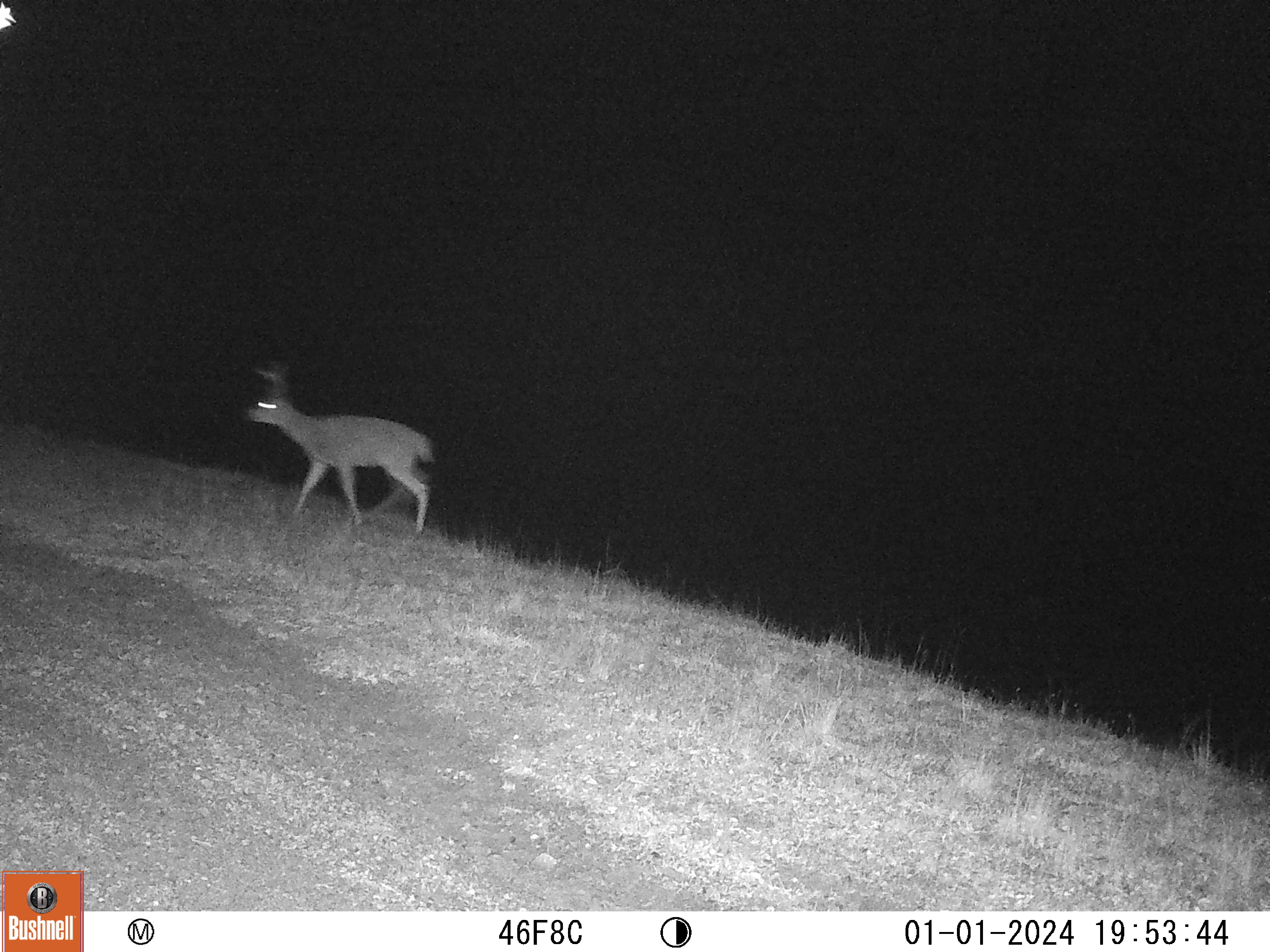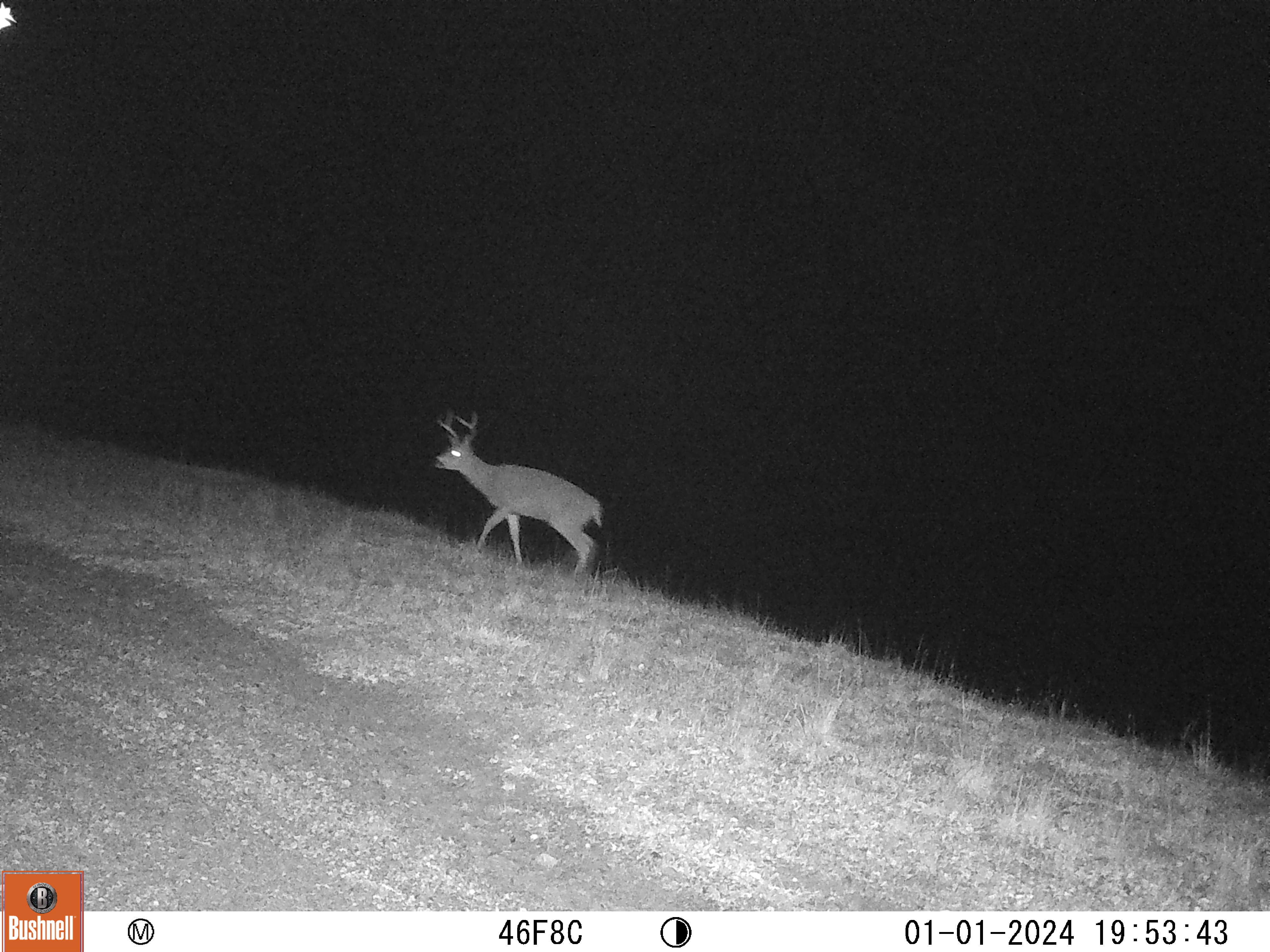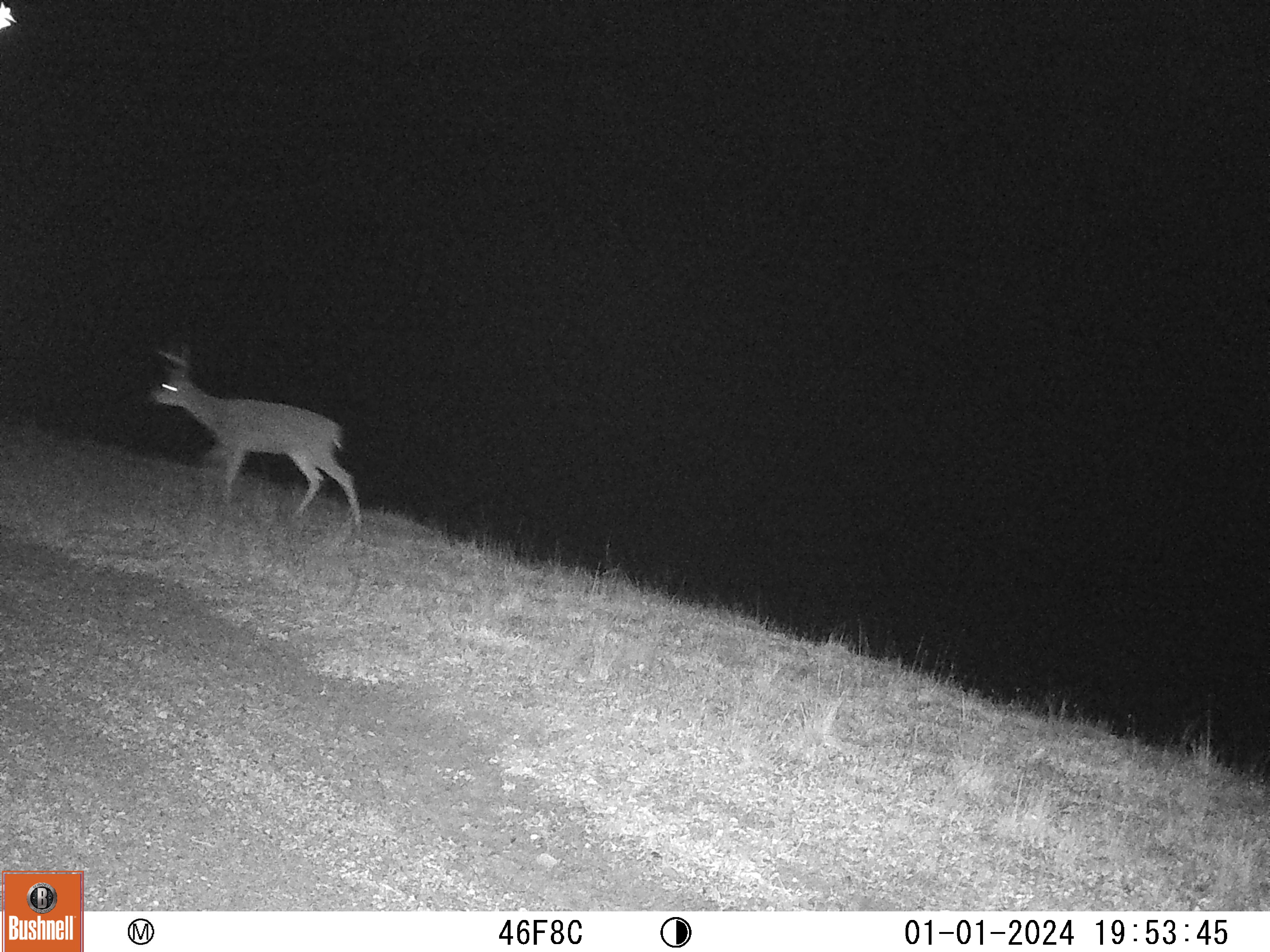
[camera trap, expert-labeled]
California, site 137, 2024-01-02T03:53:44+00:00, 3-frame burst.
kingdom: Animalia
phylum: Chordata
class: Mammalia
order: Artiodactyla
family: Cervidae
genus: Odocoileus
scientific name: Odocoileus hemionus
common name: mule deer